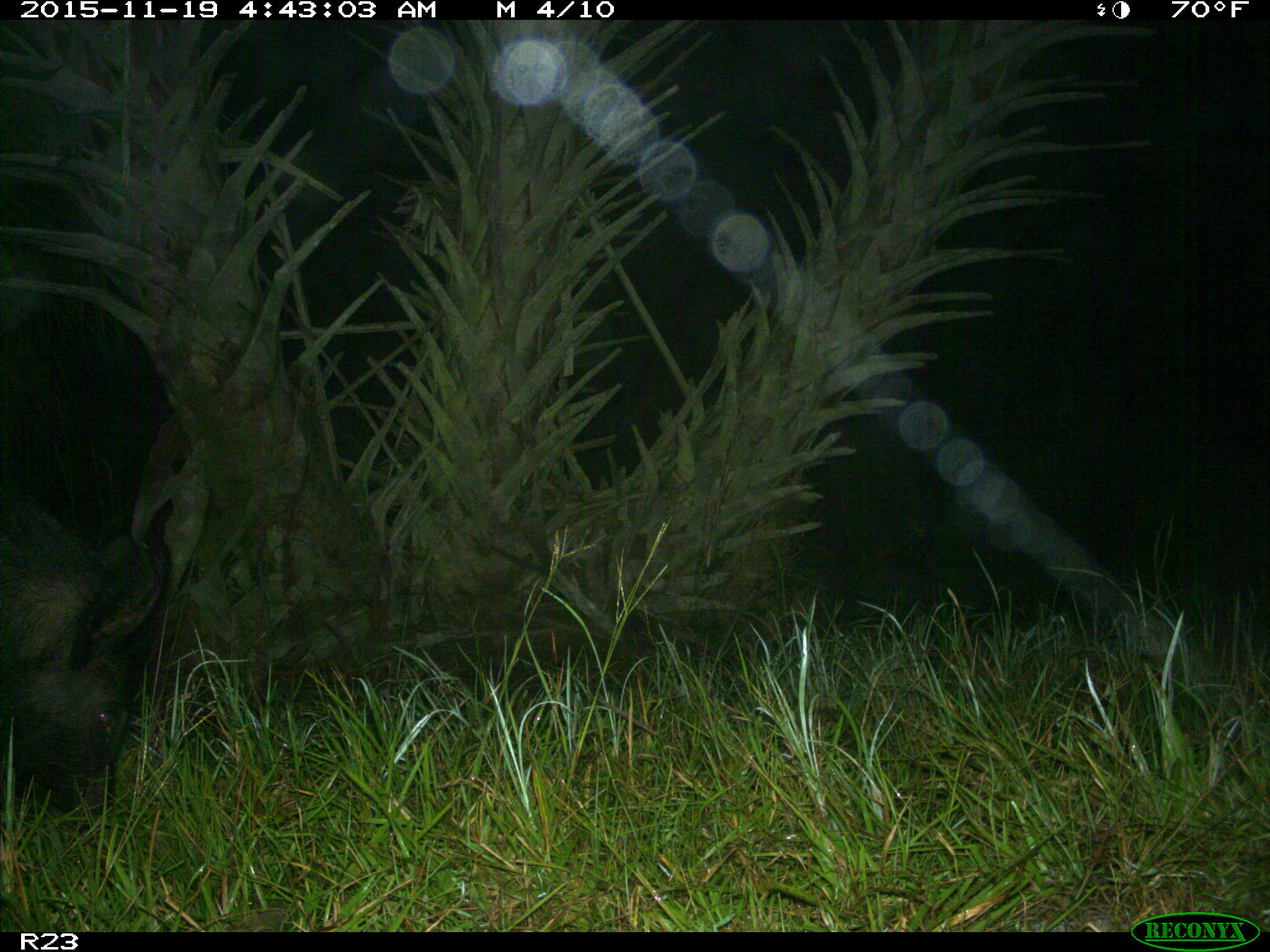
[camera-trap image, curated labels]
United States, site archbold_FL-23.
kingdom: Animalia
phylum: Chordata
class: Mammalia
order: Artiodactyla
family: Suidae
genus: Sus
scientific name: Sus scrofa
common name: wild boar